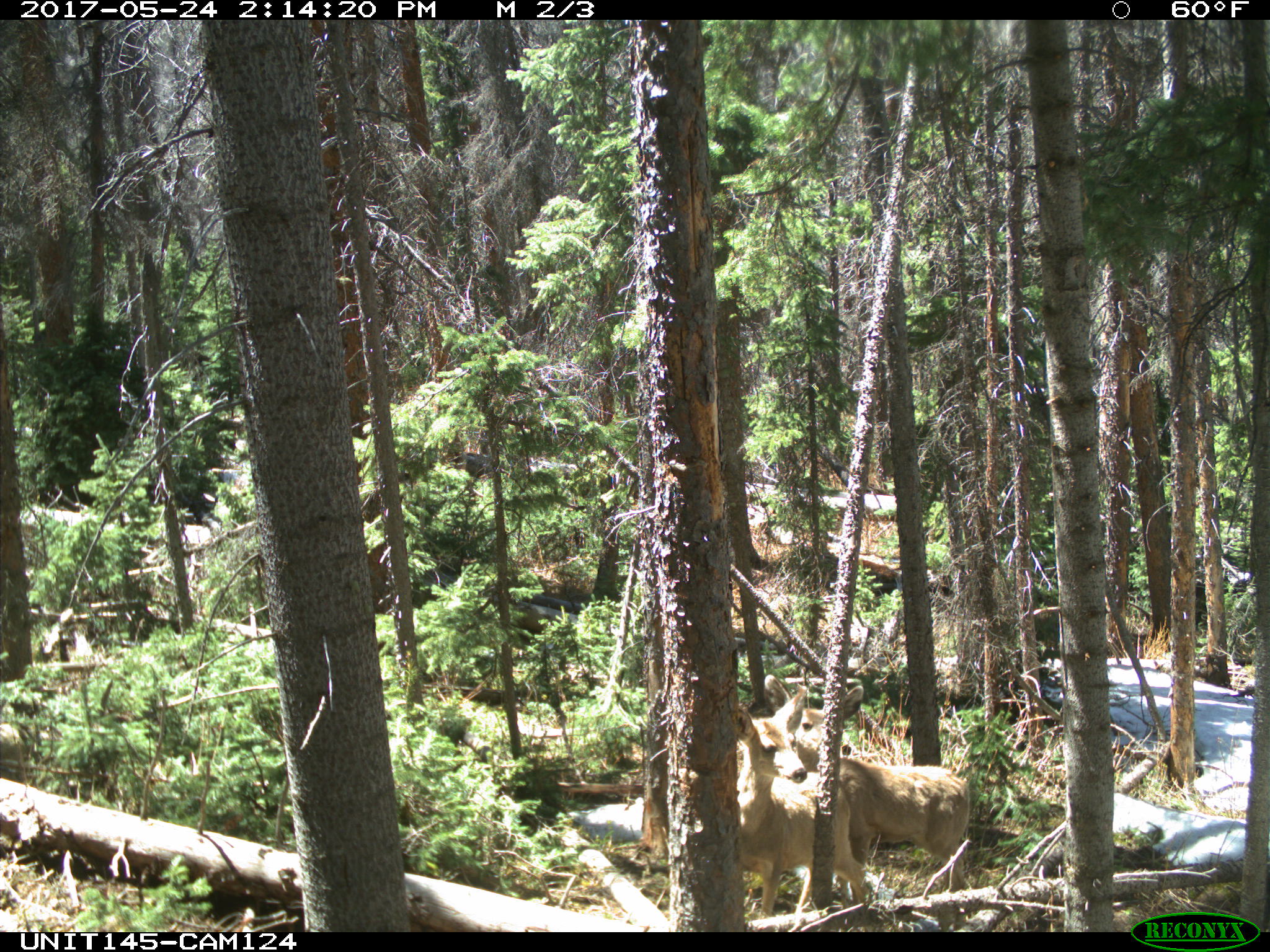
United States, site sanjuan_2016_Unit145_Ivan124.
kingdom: Animalia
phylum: Chordata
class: Mammalia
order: Artiodactyla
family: Cervidae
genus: Odocoileus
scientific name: Odocoileus hemionus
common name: mule deer